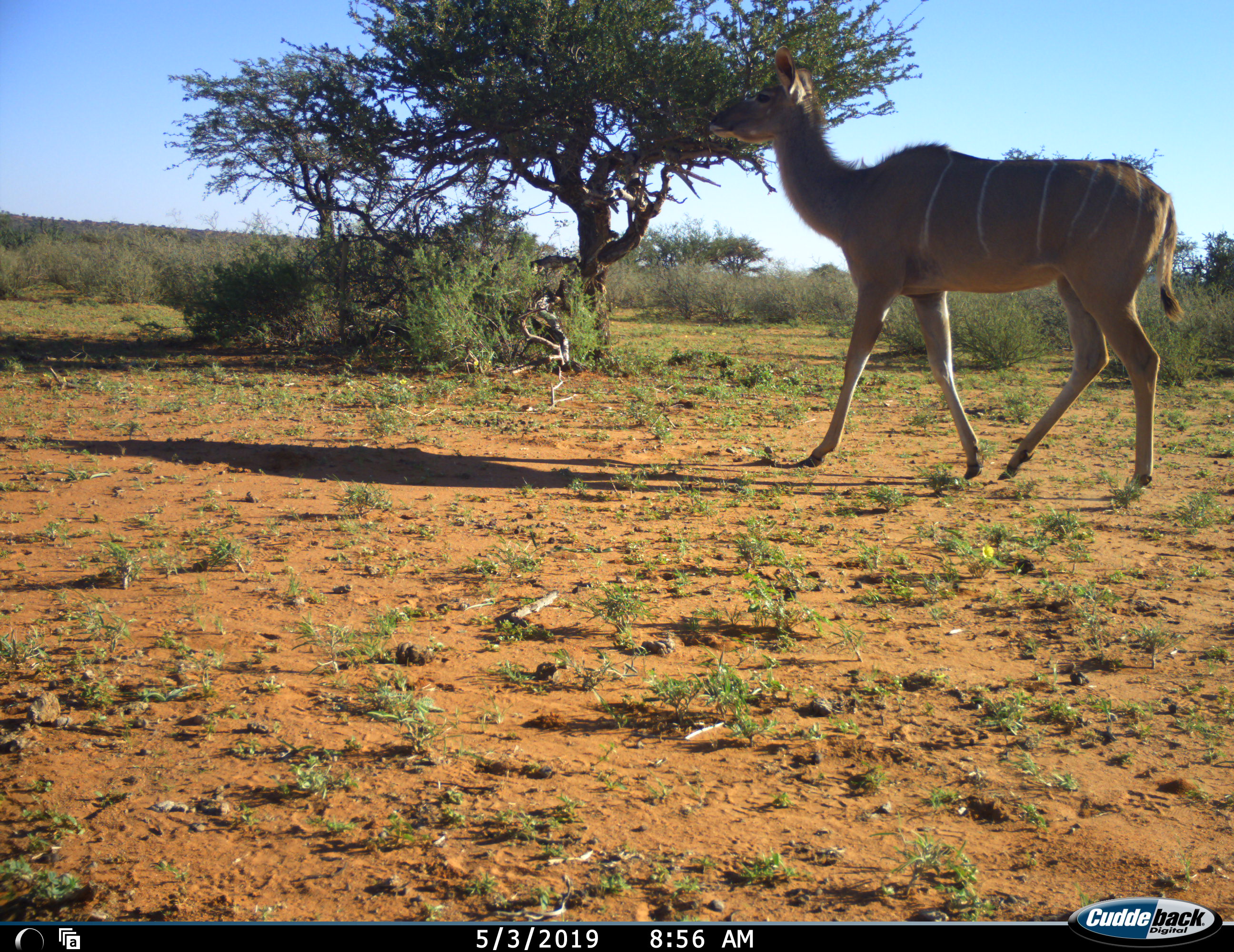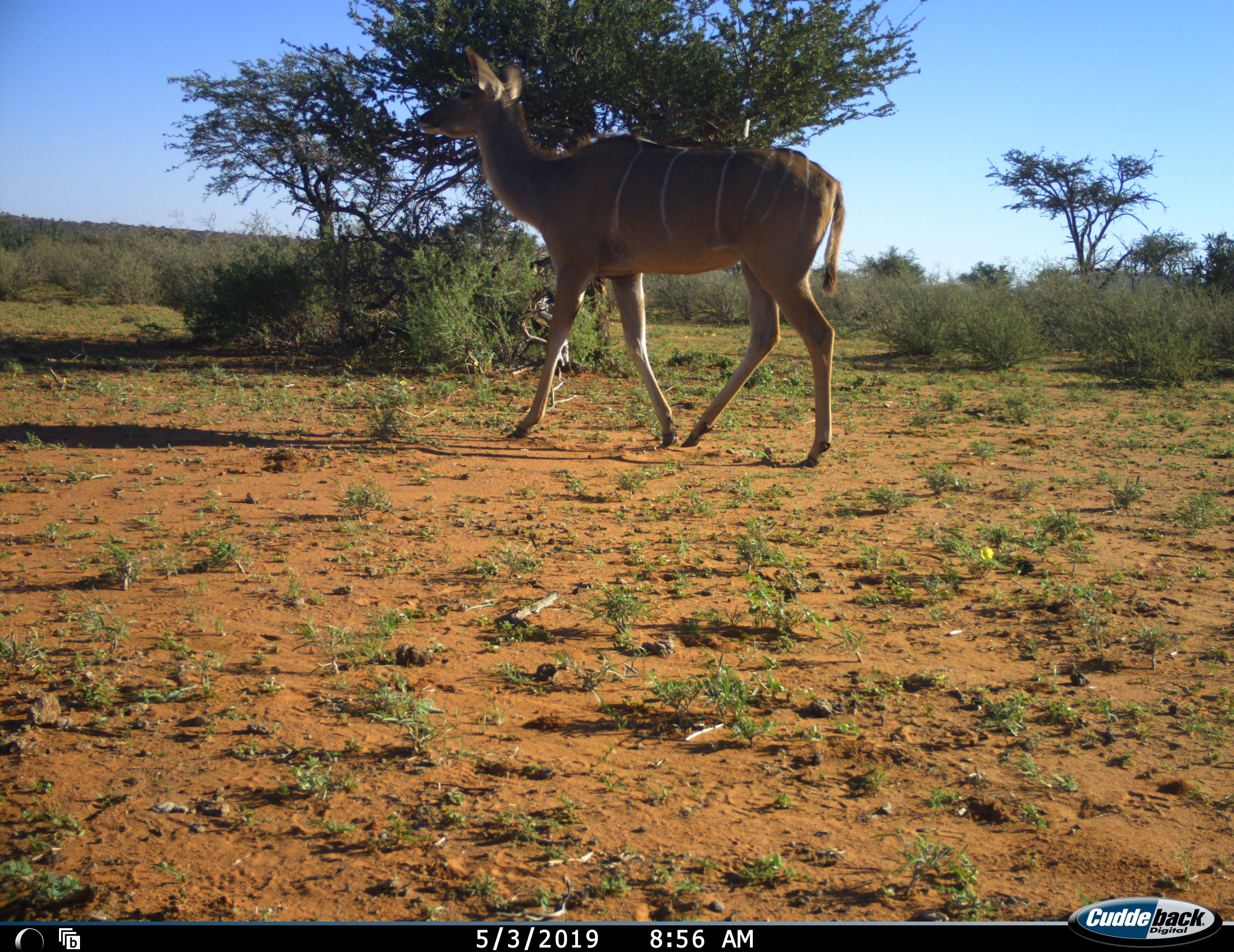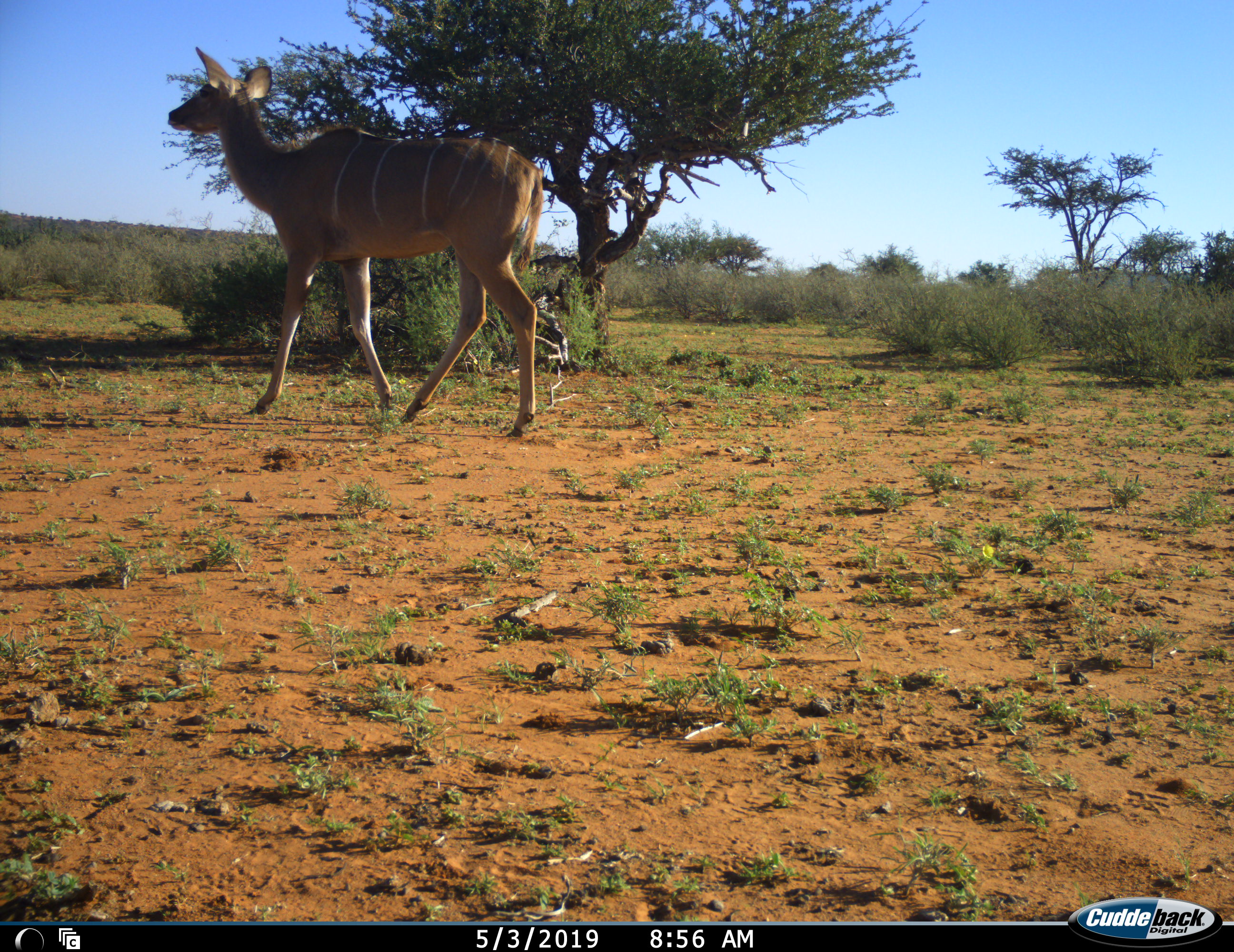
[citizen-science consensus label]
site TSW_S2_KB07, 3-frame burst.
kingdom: Animalia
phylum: Chordata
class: Mammalia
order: Artiodactyla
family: Bovidae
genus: Tragelaphus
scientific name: Tragelaphus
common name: kudu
Kudu (Tragelaphus), count 1. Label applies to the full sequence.